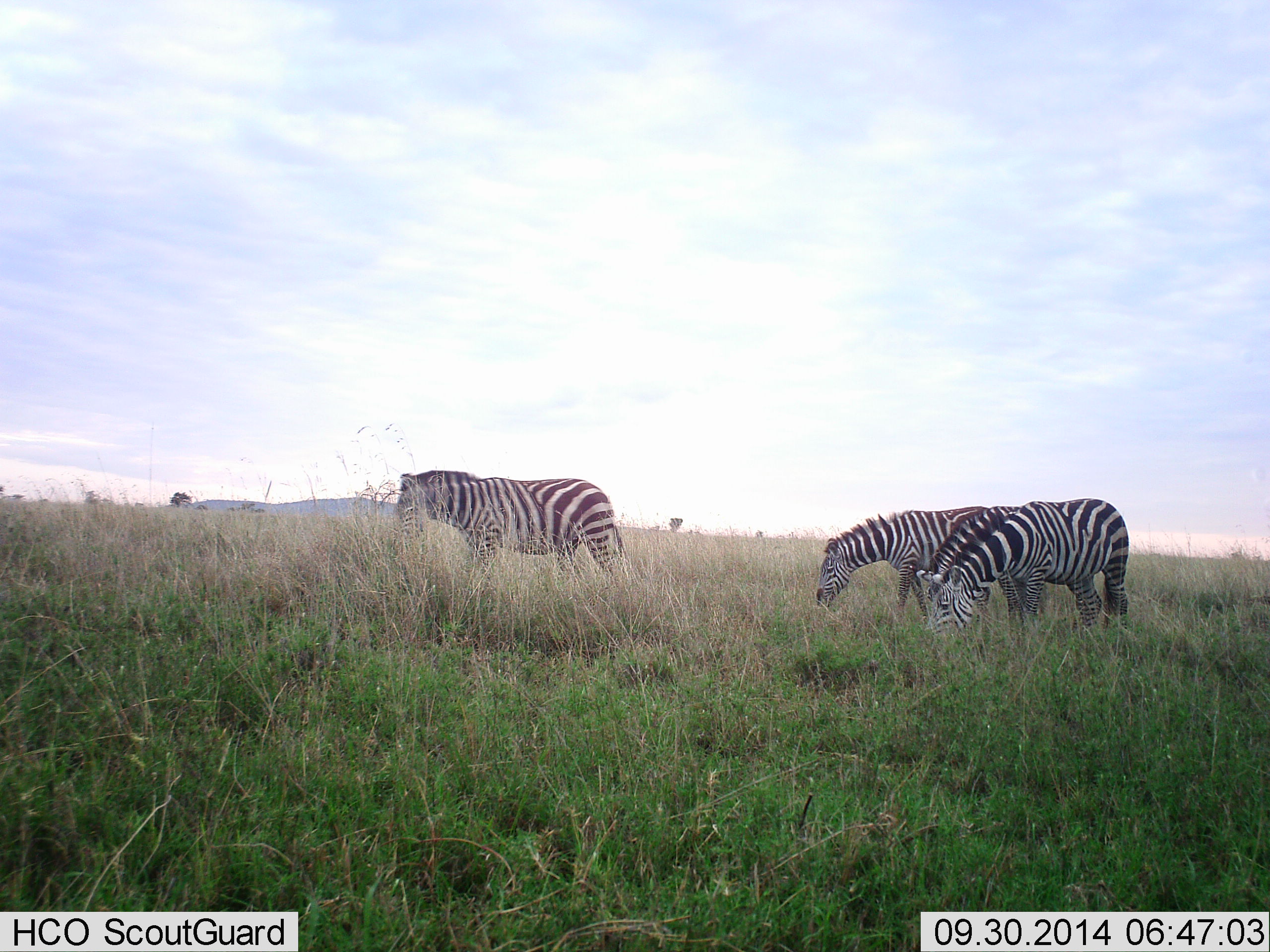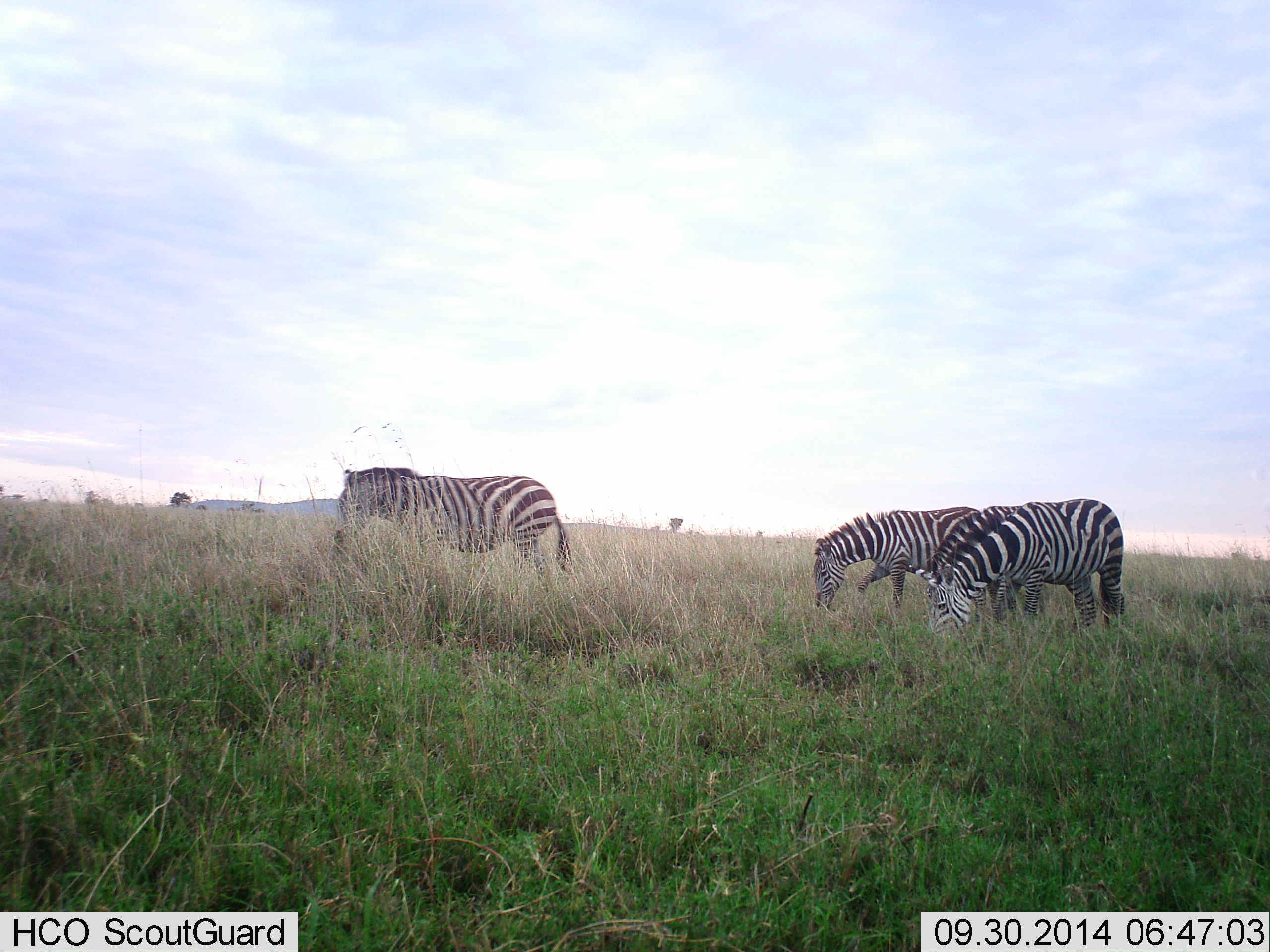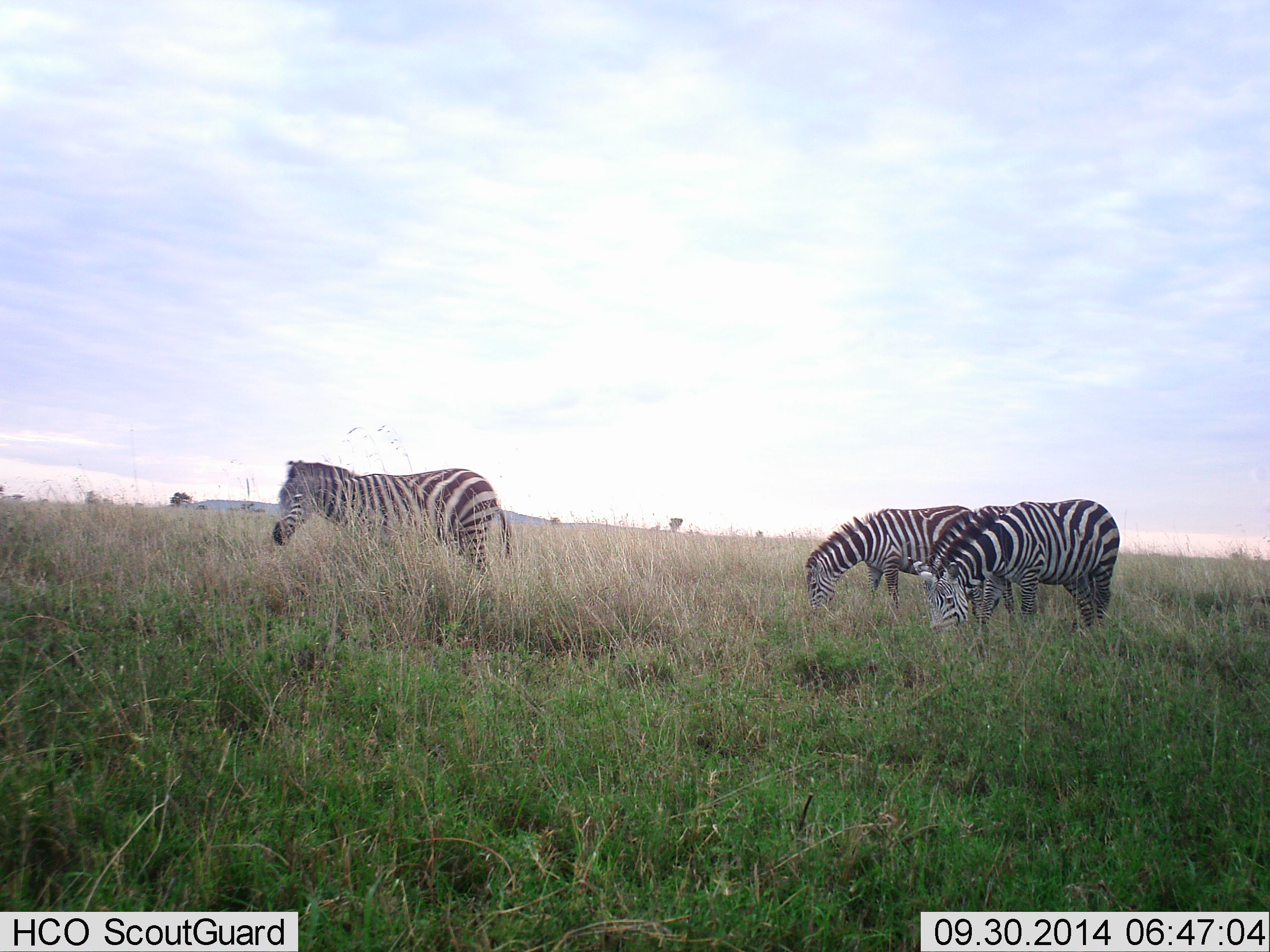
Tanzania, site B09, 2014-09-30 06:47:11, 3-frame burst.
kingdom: Animalia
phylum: Chordata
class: Mammalia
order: Perissodactyla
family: Equidae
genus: Equus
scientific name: Equus quagga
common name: plains zebra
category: zebra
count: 3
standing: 40%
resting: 0%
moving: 40%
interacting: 0%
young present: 0%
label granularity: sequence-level